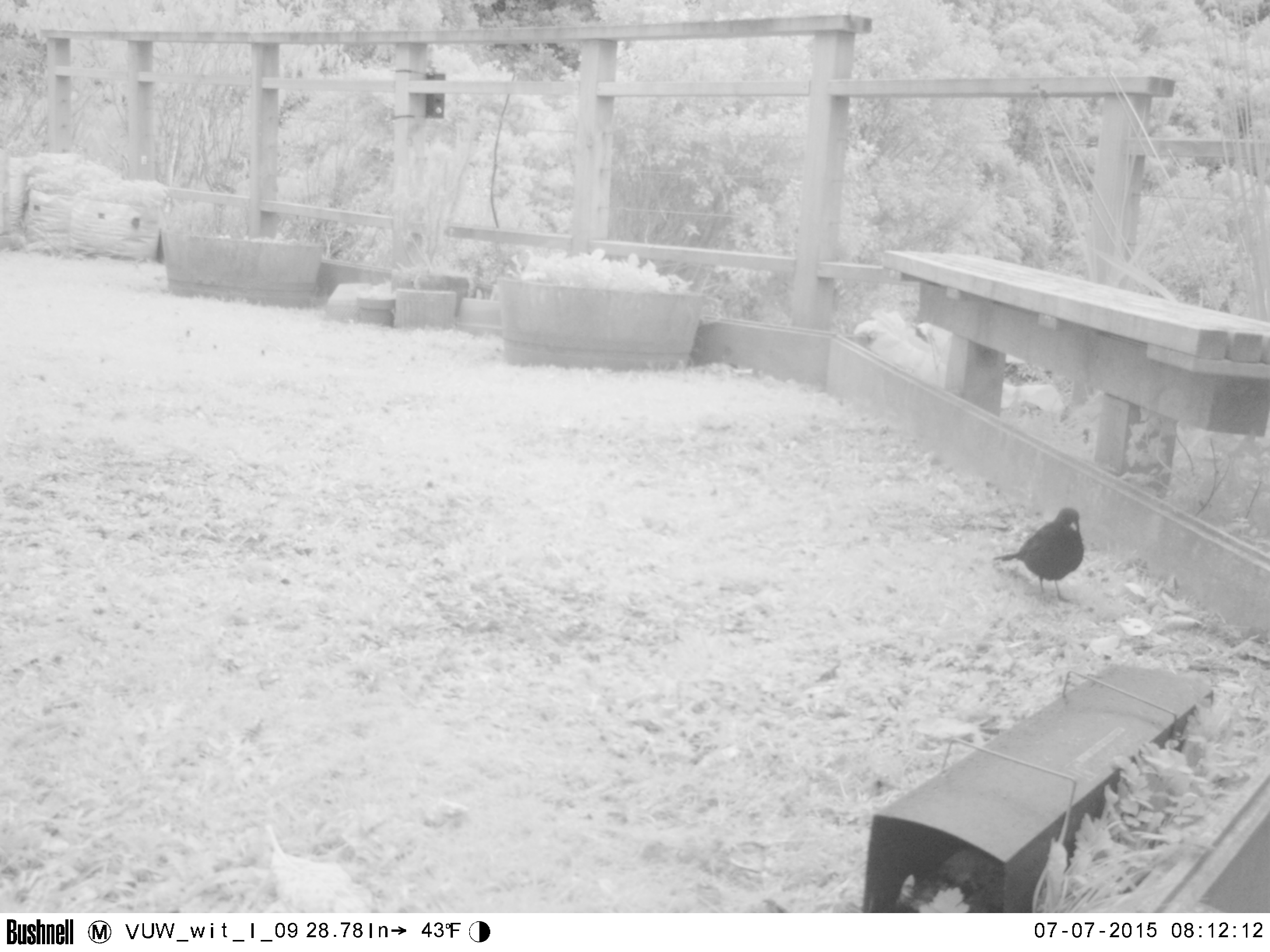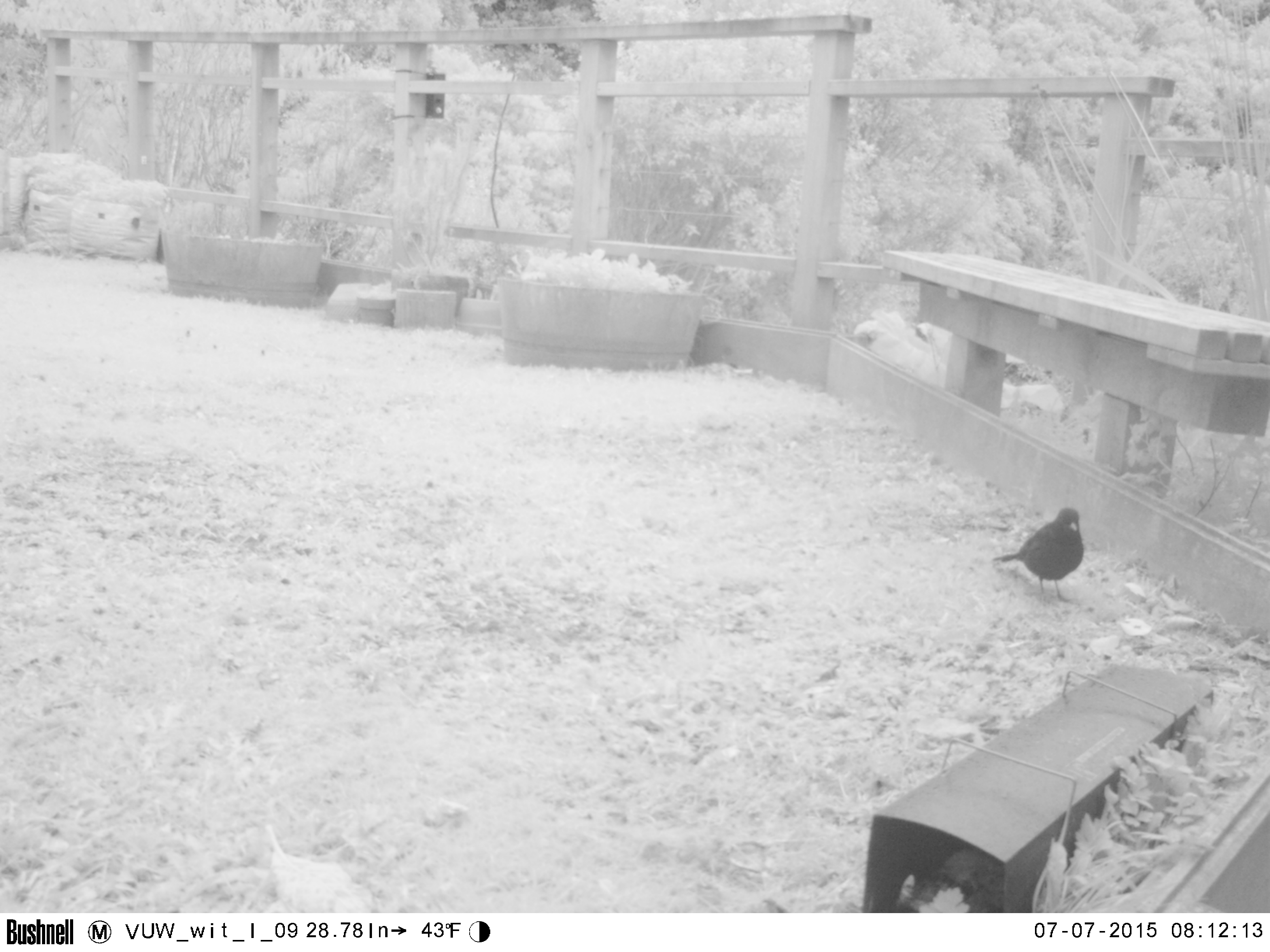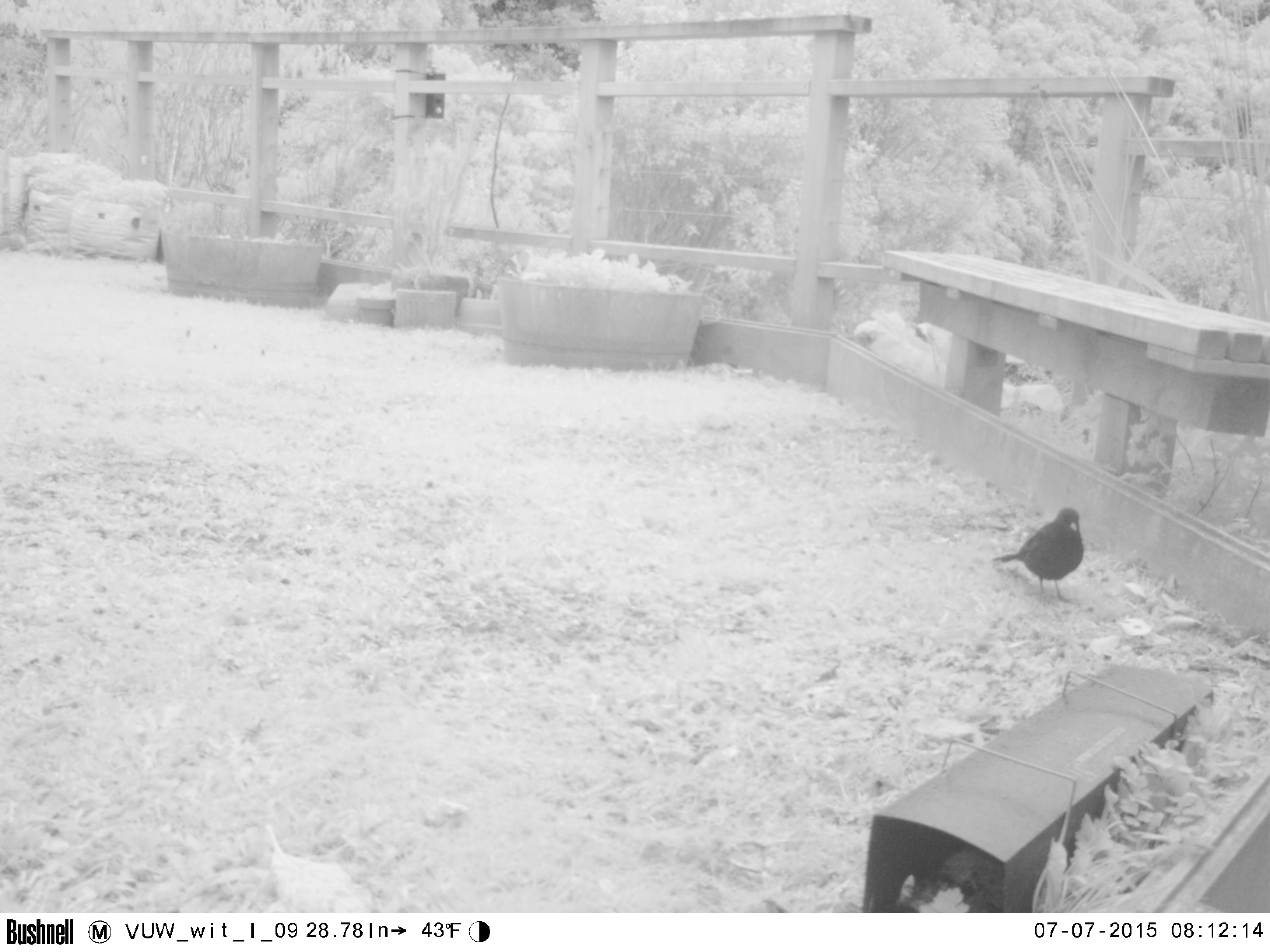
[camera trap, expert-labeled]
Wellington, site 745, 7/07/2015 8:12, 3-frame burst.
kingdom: Animalia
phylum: Chordata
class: Aves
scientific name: Aves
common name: bird